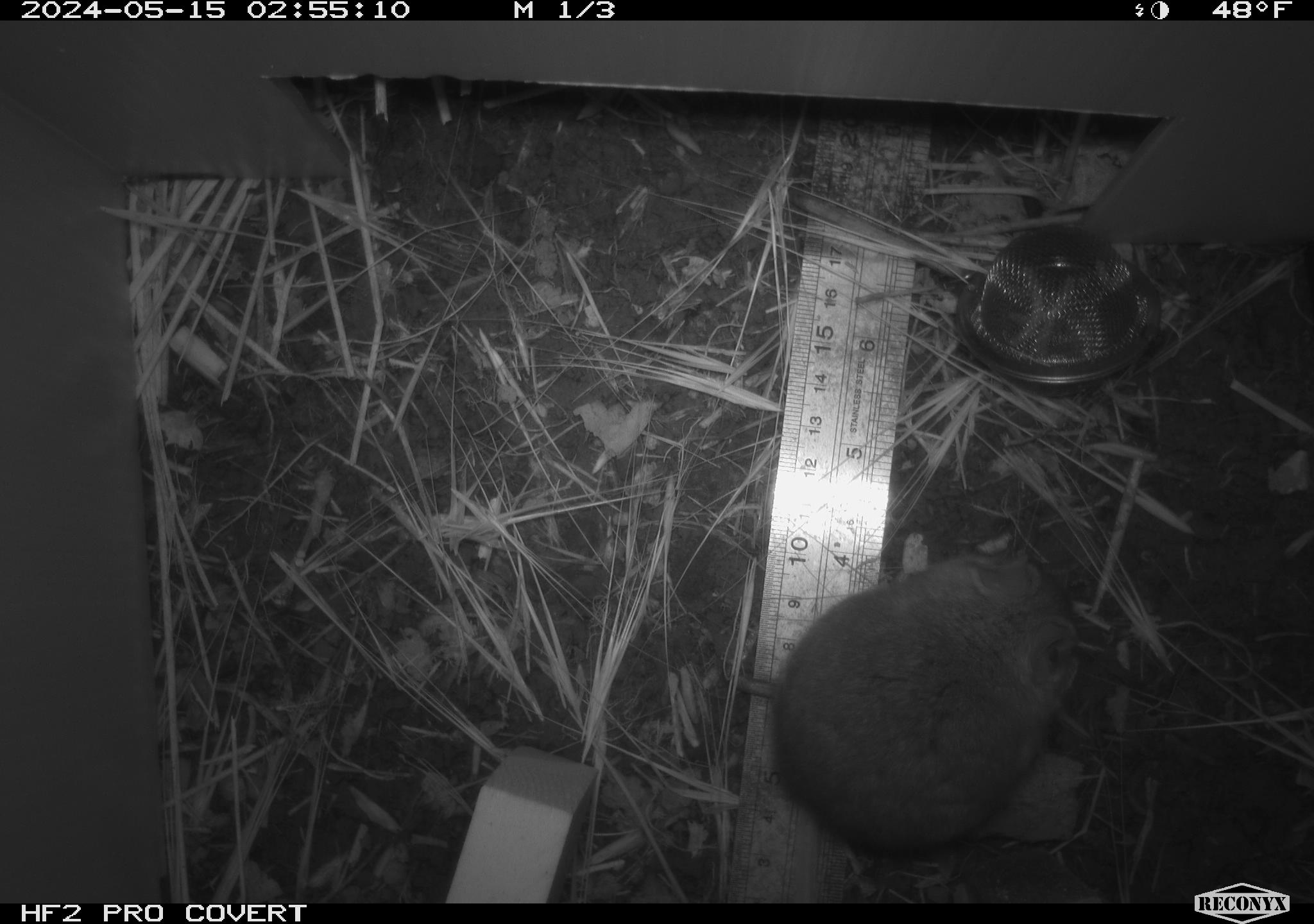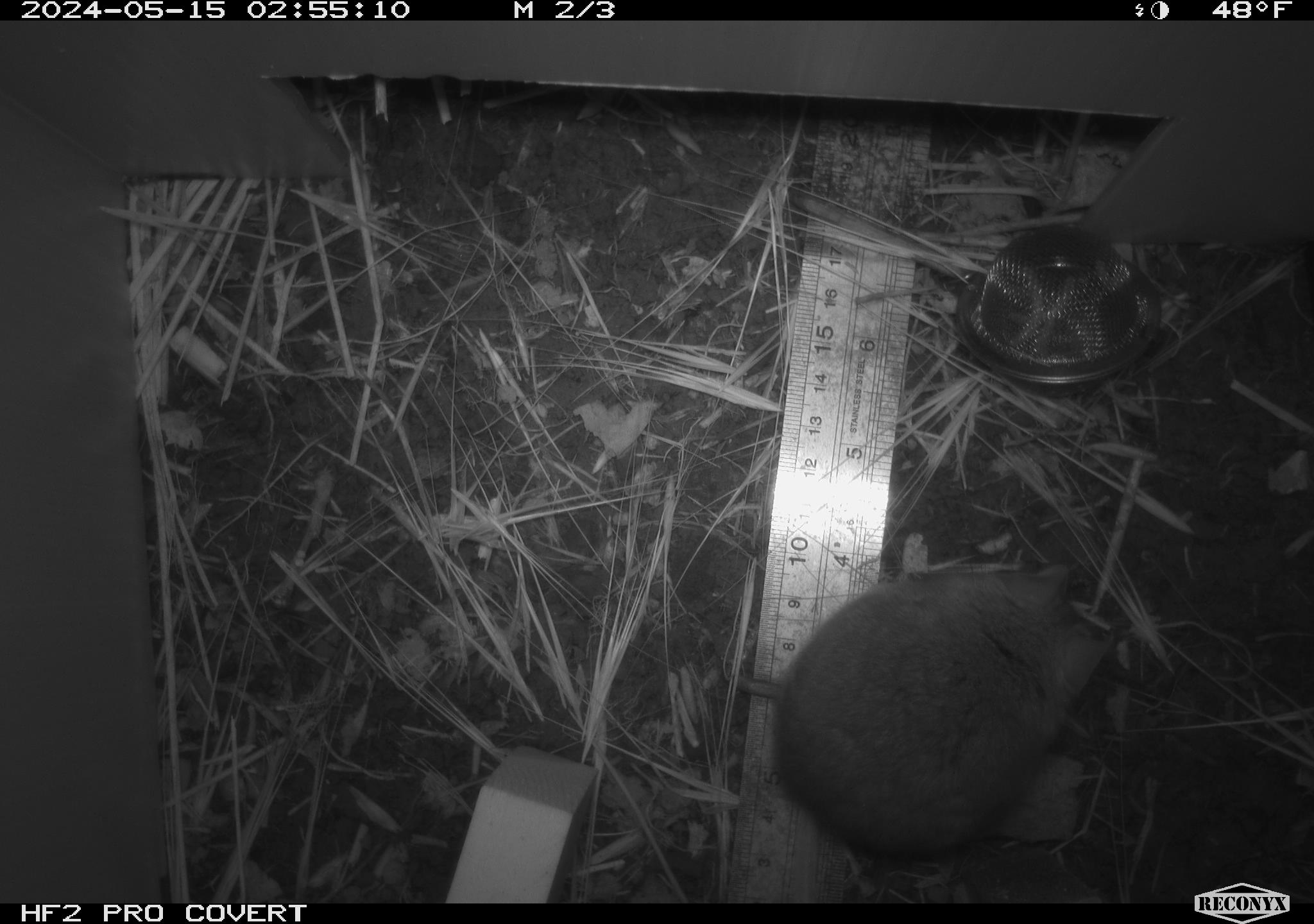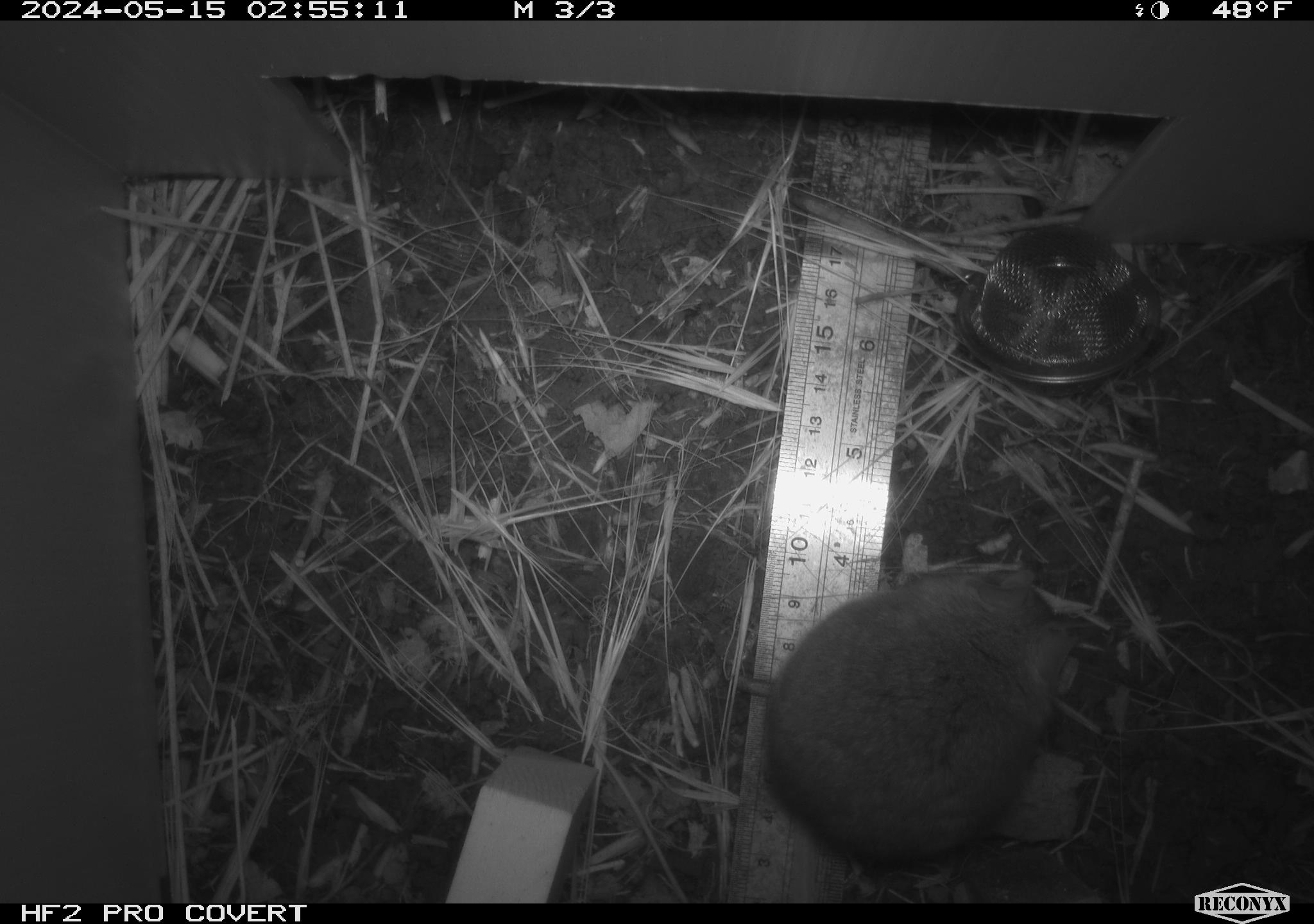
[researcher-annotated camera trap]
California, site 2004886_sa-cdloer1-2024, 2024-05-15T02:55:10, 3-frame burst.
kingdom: Animalia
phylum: Chordata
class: Mammalia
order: Rodentia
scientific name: Rodentia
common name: mouse species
Mouse species (Rodentia).